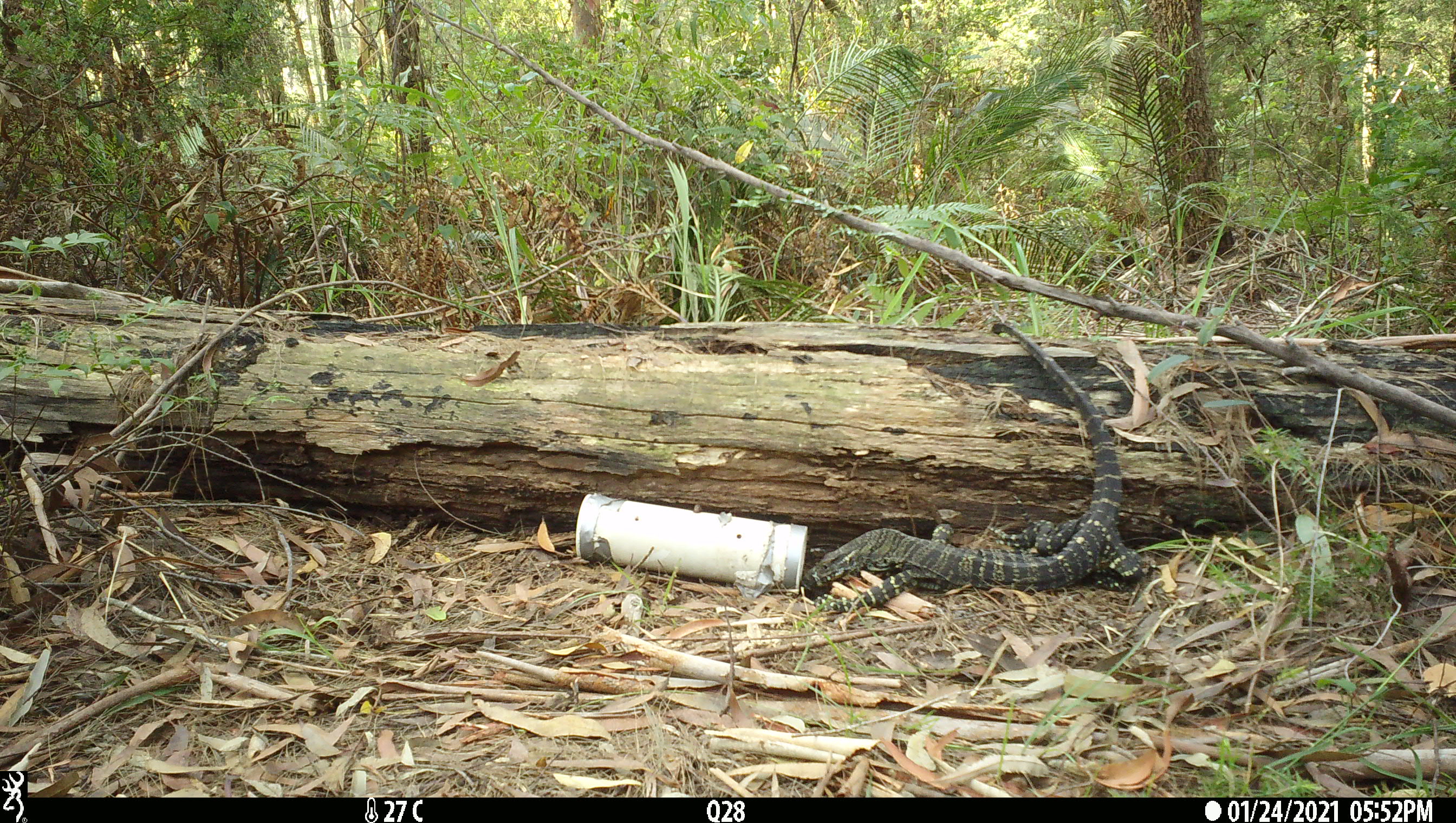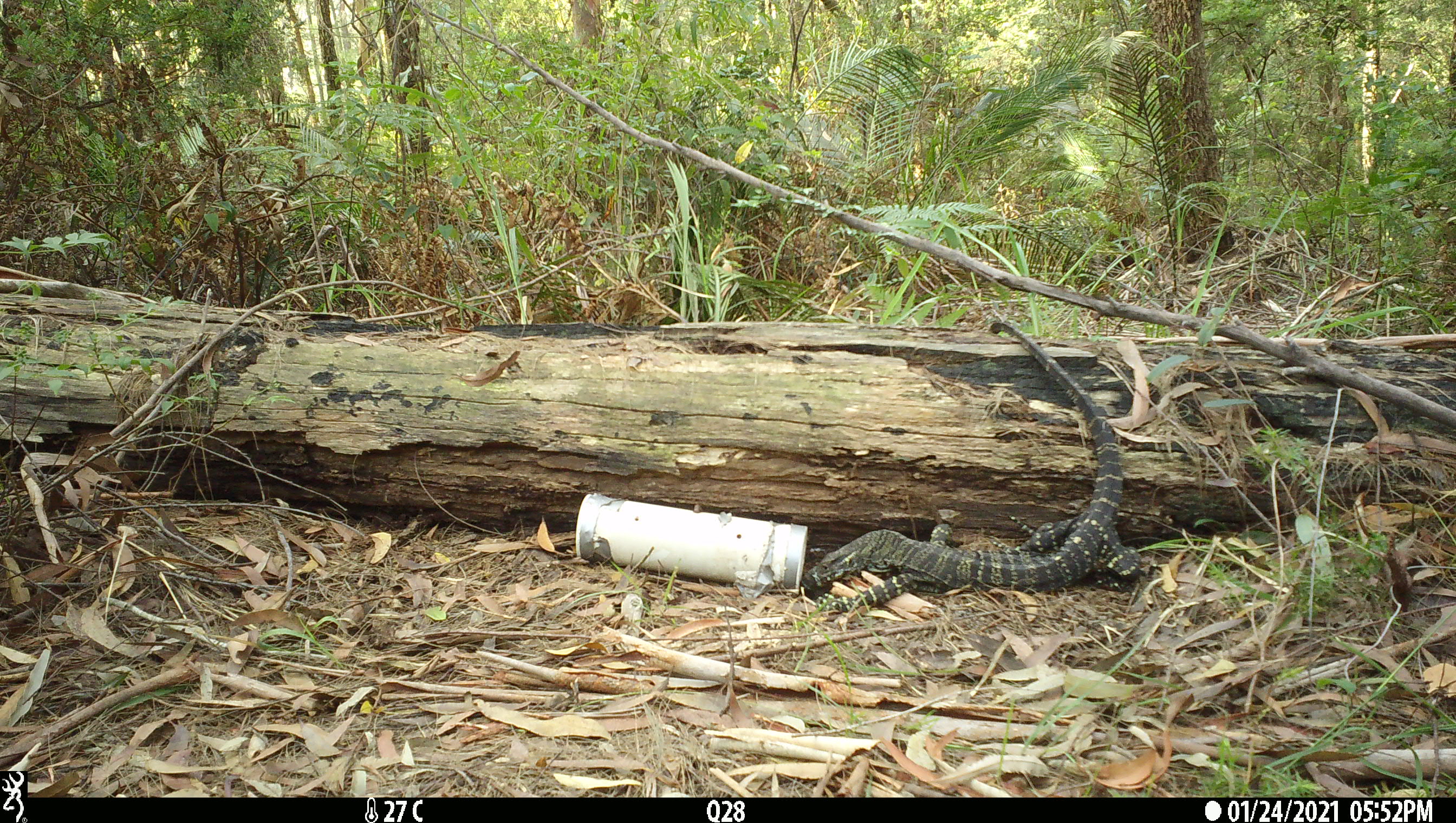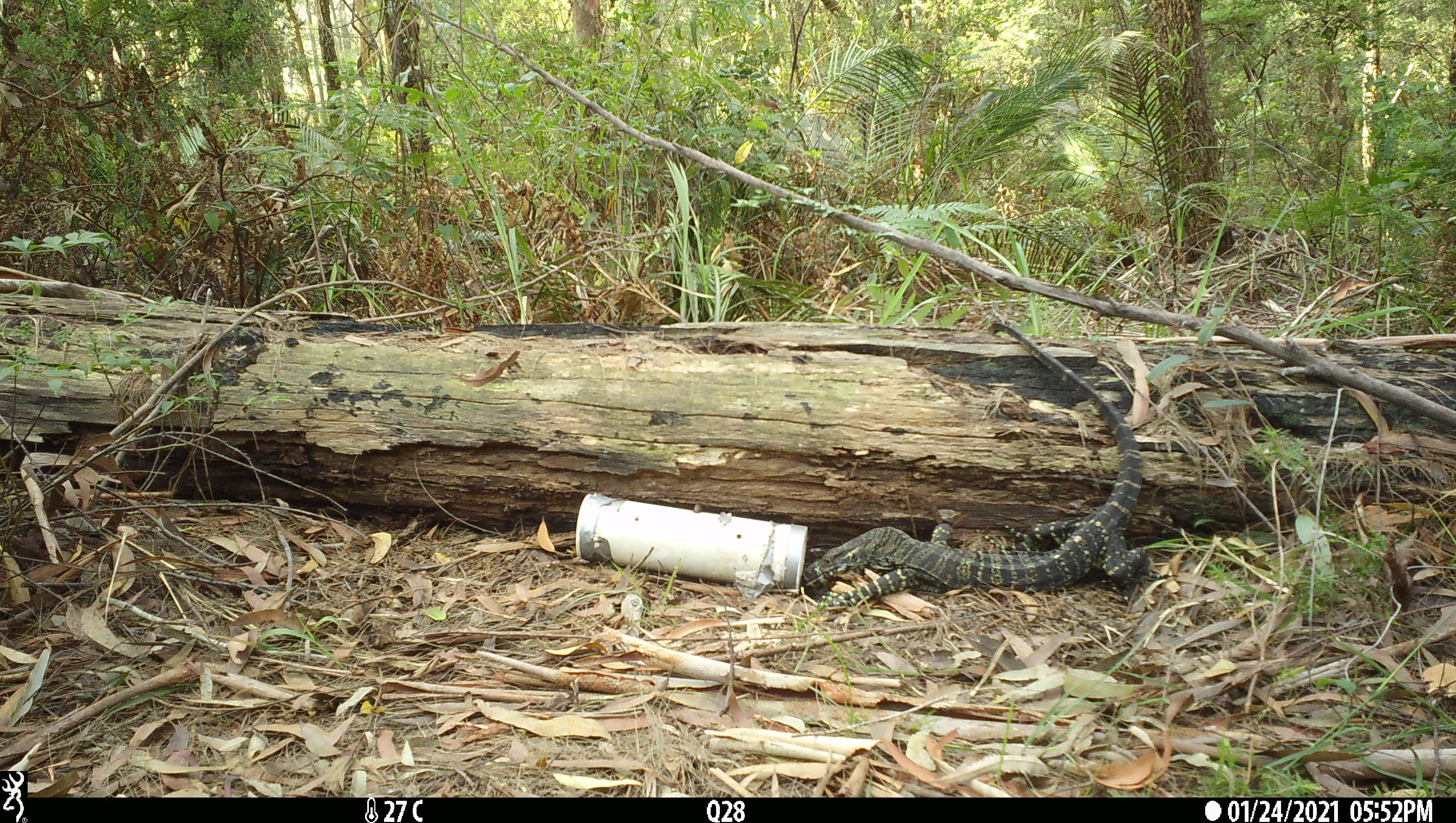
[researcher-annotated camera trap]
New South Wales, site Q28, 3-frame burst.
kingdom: Animalia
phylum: Chordata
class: Reptilia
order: Squamata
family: Varanidae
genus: Varanus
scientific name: Varanus varius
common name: lace monitor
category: goanna